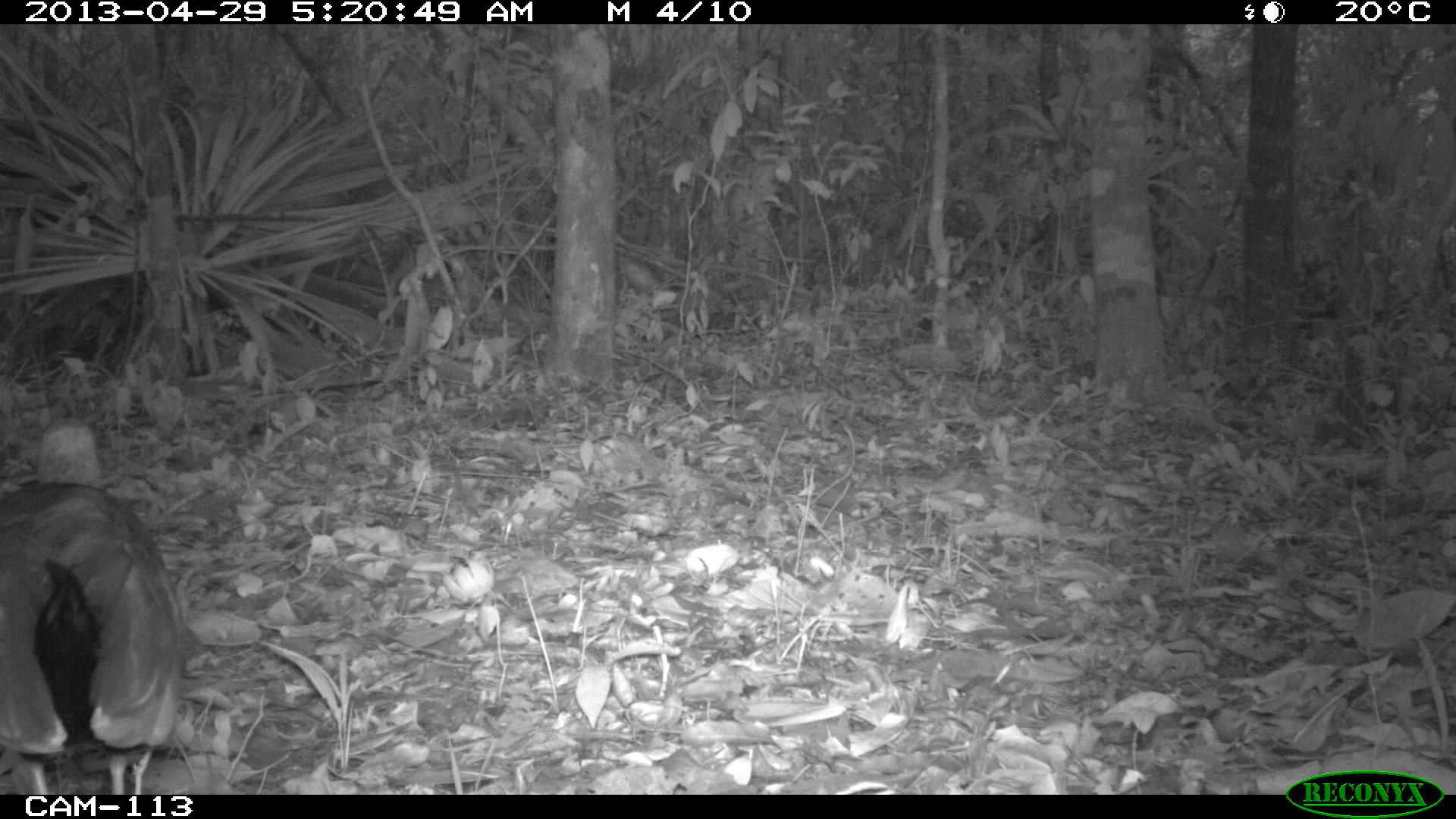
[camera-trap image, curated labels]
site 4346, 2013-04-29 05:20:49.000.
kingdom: Animalia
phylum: Chordata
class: Aves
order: Gruiformes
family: Rallidae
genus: Aramides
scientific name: Aramides cajaneus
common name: gray-necked wood-rail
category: aramides cajanea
Aramides cajanea (gray-necked wood-rail) (Aramides cajaneus), count 1.